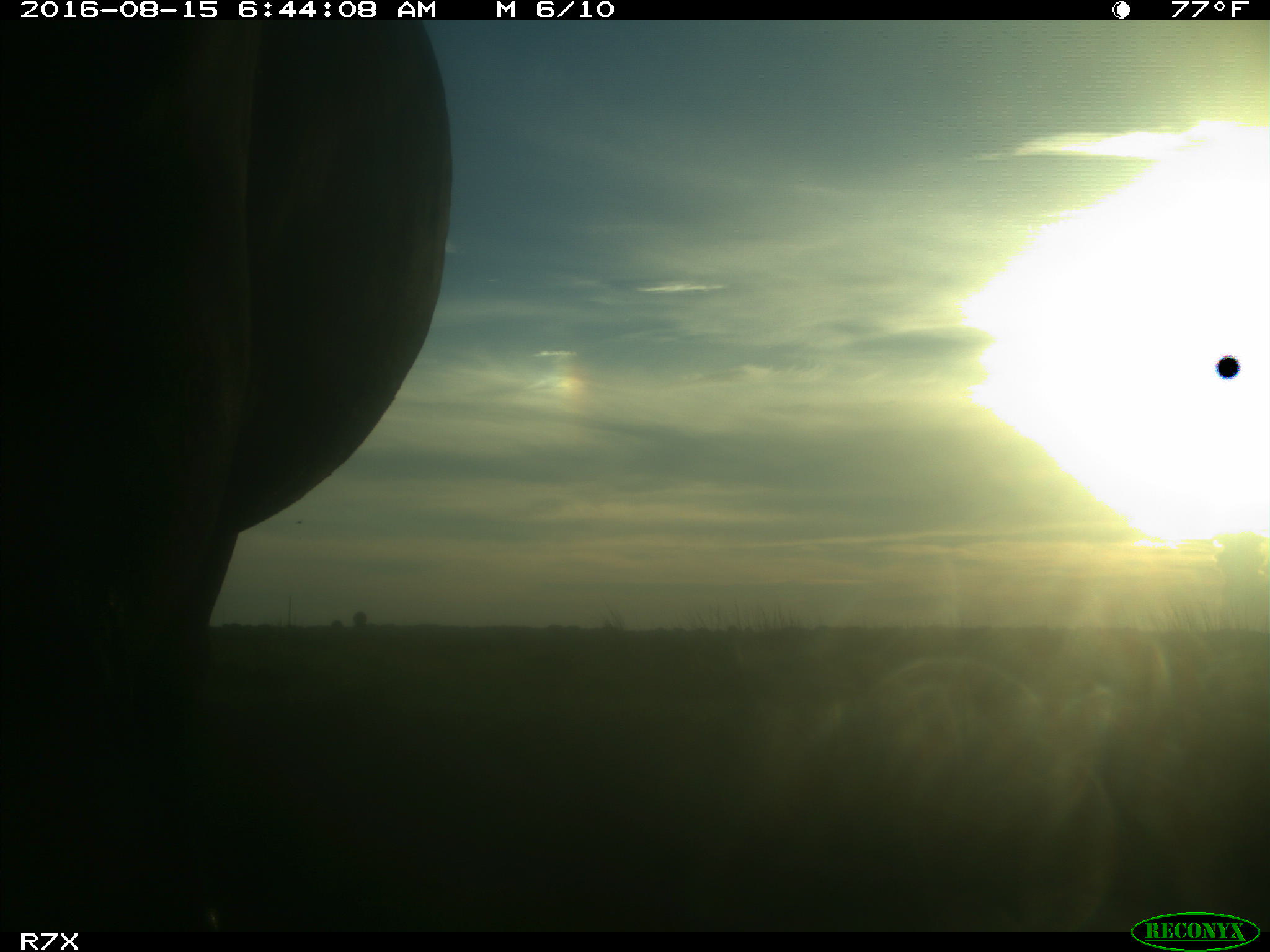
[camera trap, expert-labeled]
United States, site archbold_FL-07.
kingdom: Animalia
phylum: Chordata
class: Mammalia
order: Artiodactyla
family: Bovidae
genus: Bos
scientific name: Bos taurus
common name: domestic cow